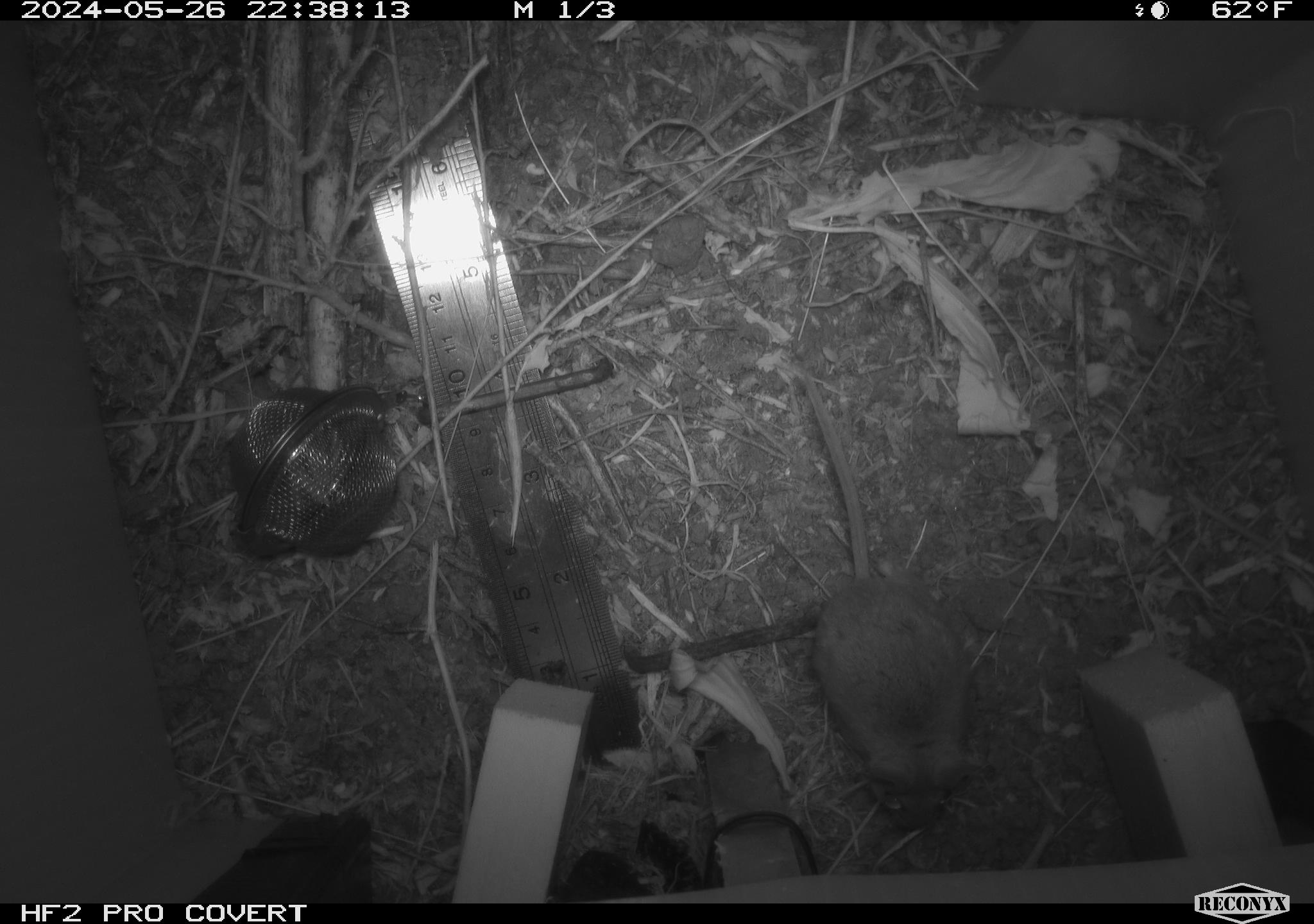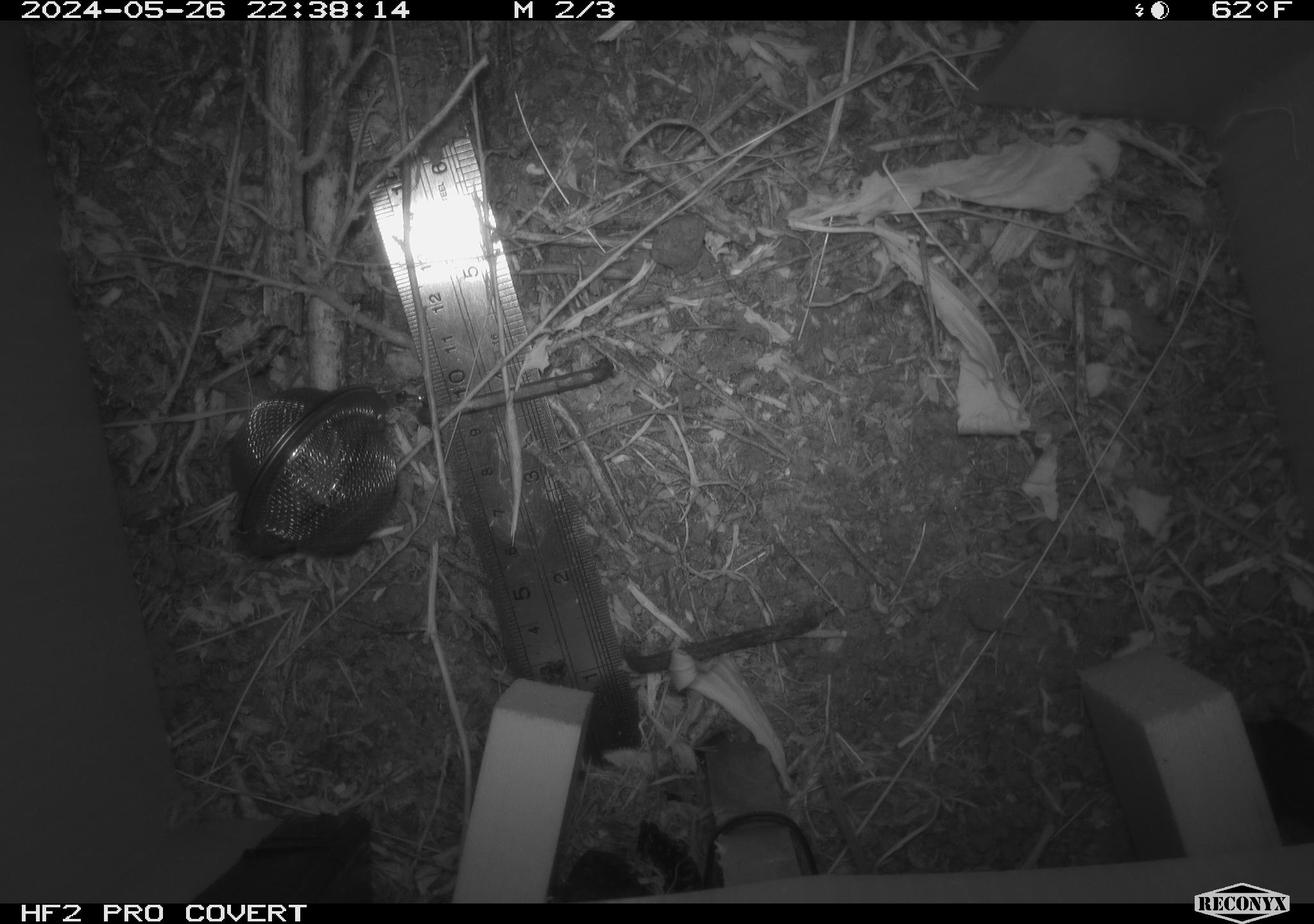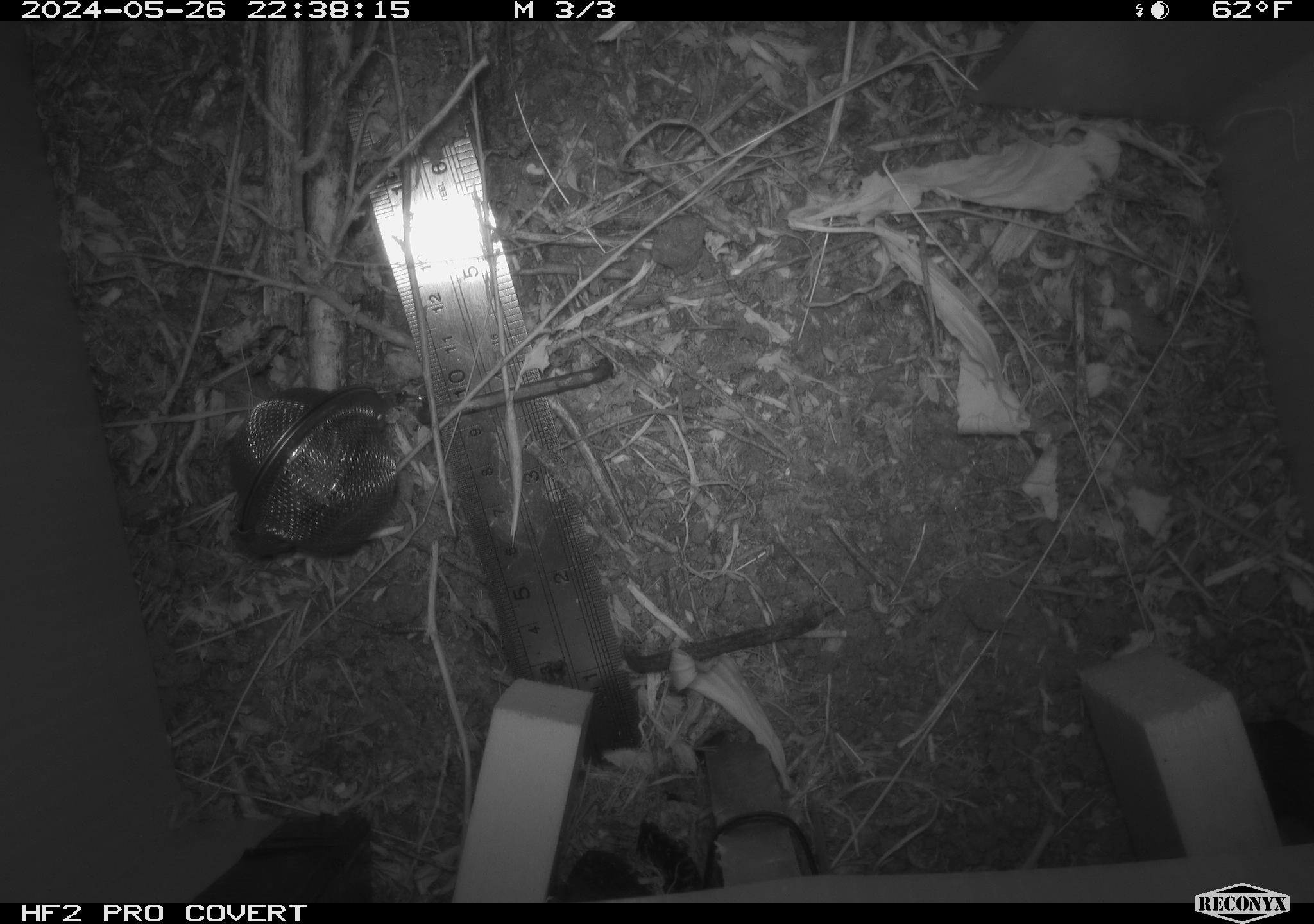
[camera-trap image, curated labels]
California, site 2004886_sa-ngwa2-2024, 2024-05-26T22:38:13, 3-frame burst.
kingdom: Animalia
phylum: Chordata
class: Mammalia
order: Rodentia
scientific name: Rodentia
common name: mouse species